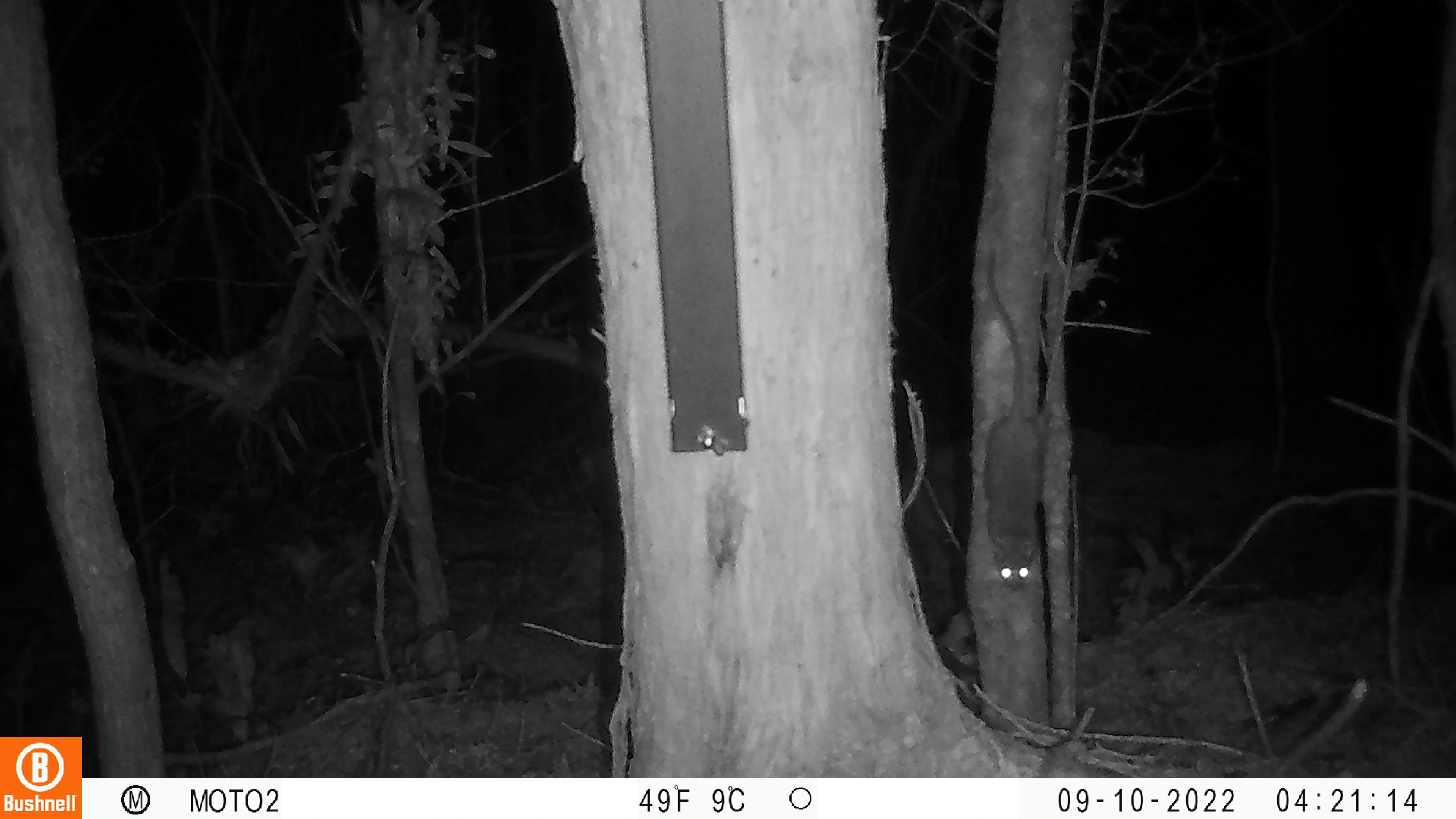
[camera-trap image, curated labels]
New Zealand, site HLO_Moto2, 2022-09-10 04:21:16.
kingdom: Animalia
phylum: Chordata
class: Mammalia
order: Rodentia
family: Muridae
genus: Rattus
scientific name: Rattus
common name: rat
Rat (Rattus).